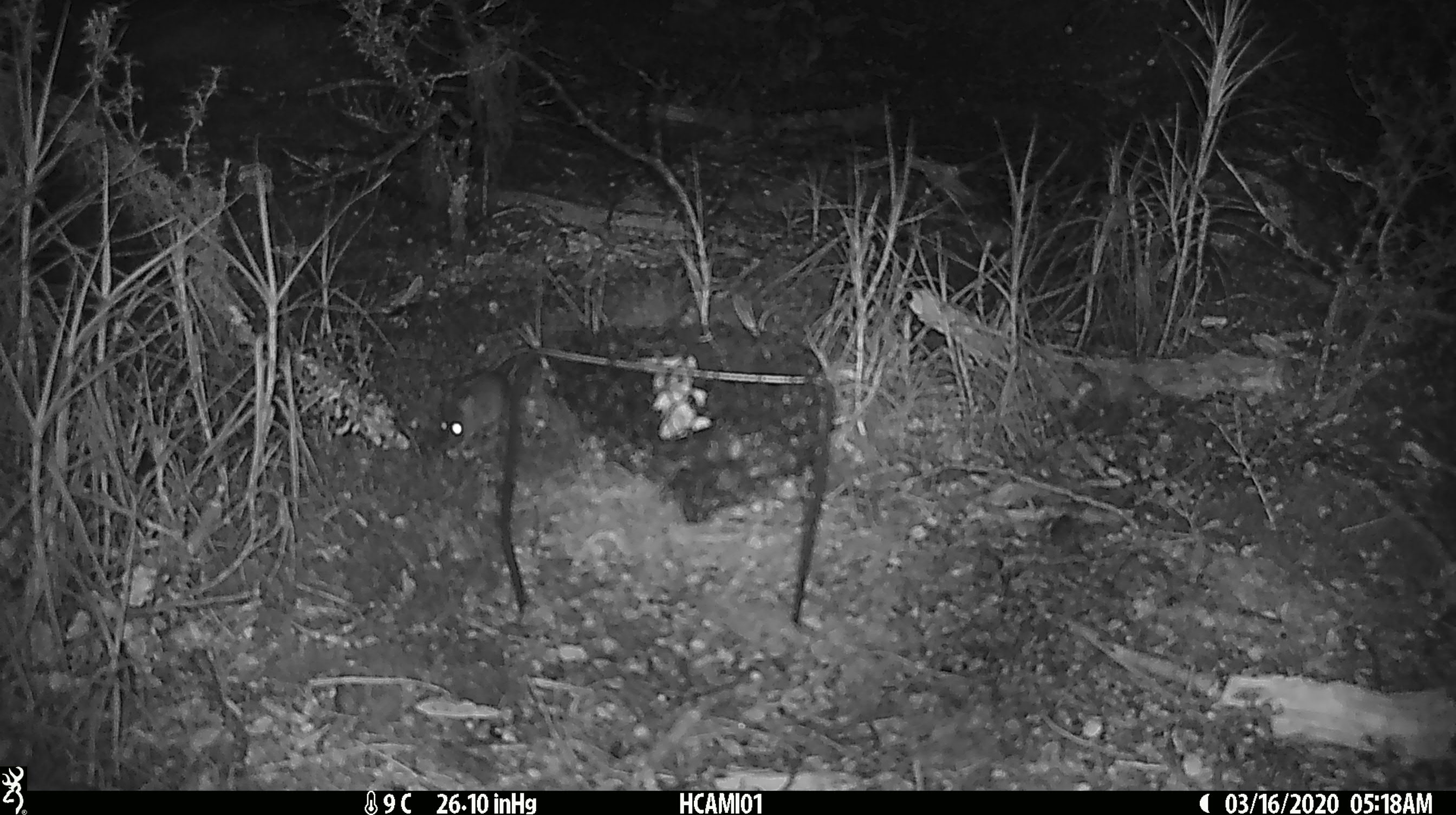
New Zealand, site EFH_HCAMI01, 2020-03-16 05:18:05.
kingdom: Animalia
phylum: Chordata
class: Mammalia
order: Rodentia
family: Muridae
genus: Mus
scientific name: Mus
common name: mouse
Mouse (Mus).